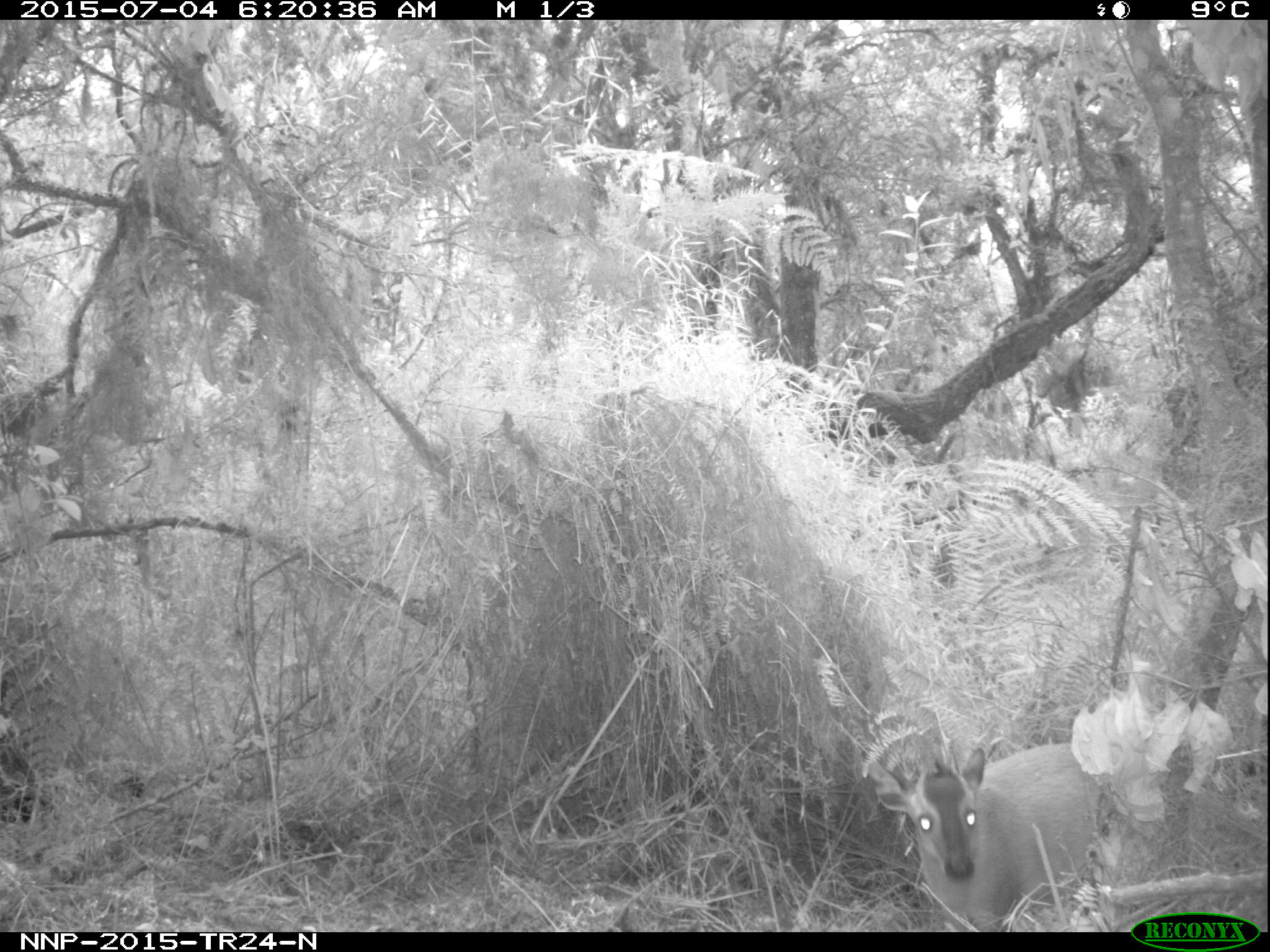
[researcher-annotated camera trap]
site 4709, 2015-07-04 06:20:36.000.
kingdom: Animalia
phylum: Chordata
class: Mammalia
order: Artiodactyla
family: Bovidae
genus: Cephalophus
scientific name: Cephalophus nigrifrons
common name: black-fronted duiker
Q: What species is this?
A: Cephalophus nigrifrons (black-fronted duiker).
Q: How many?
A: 1.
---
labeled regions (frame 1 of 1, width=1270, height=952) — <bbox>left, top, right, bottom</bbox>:
cephalophus nigrifrons: <bbox>867, 742, 1102, 932</bbox>